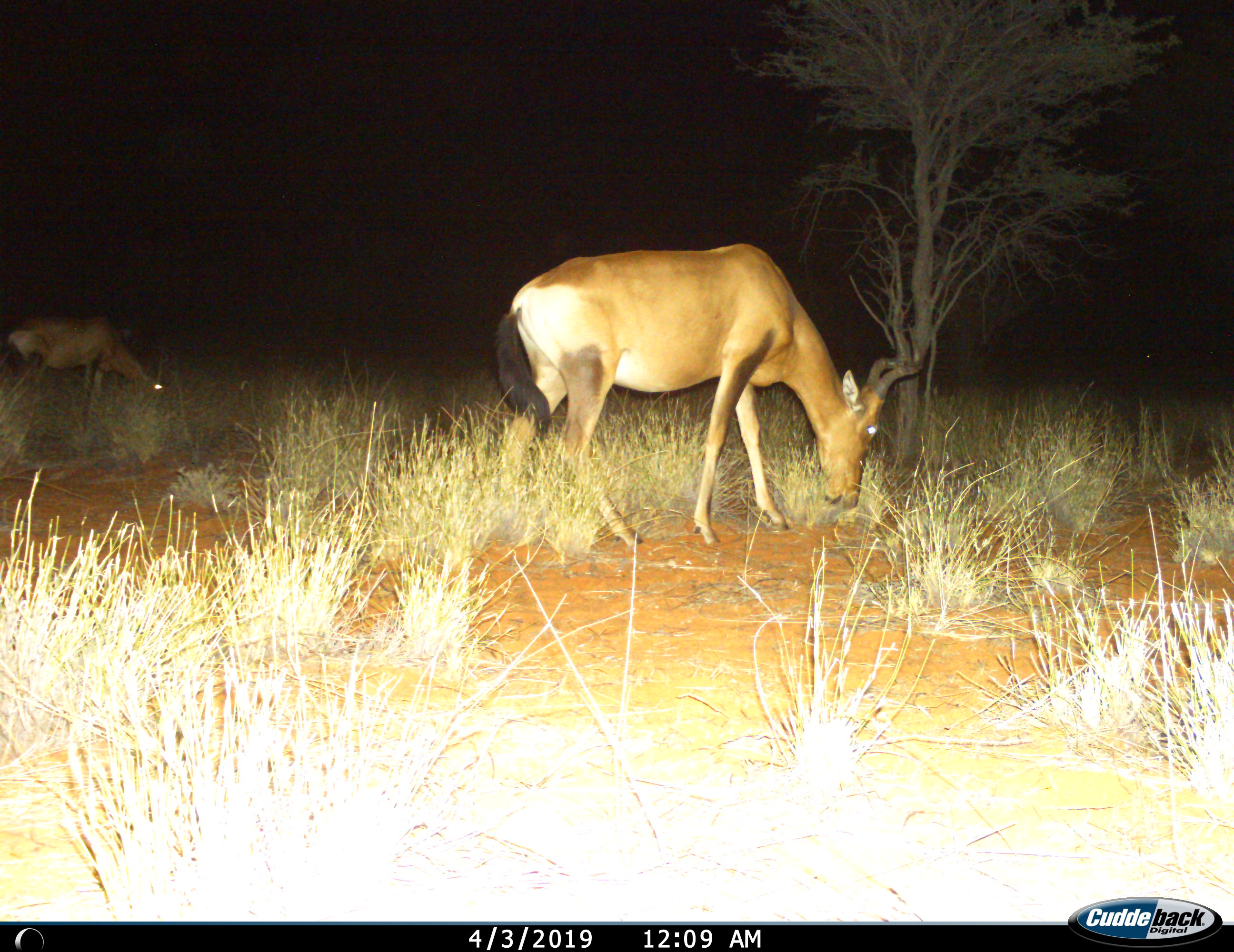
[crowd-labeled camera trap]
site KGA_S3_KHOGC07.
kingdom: Animalia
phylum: Chordata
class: Mammalia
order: Artiodactyla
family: Bovidae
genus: Alcelaphus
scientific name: Alcelaphus buselaphus caama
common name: red hartebeest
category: hartebeestred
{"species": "hartebeestred (red hartebeest) (Alcelaphus buselaphus caama)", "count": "2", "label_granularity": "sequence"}